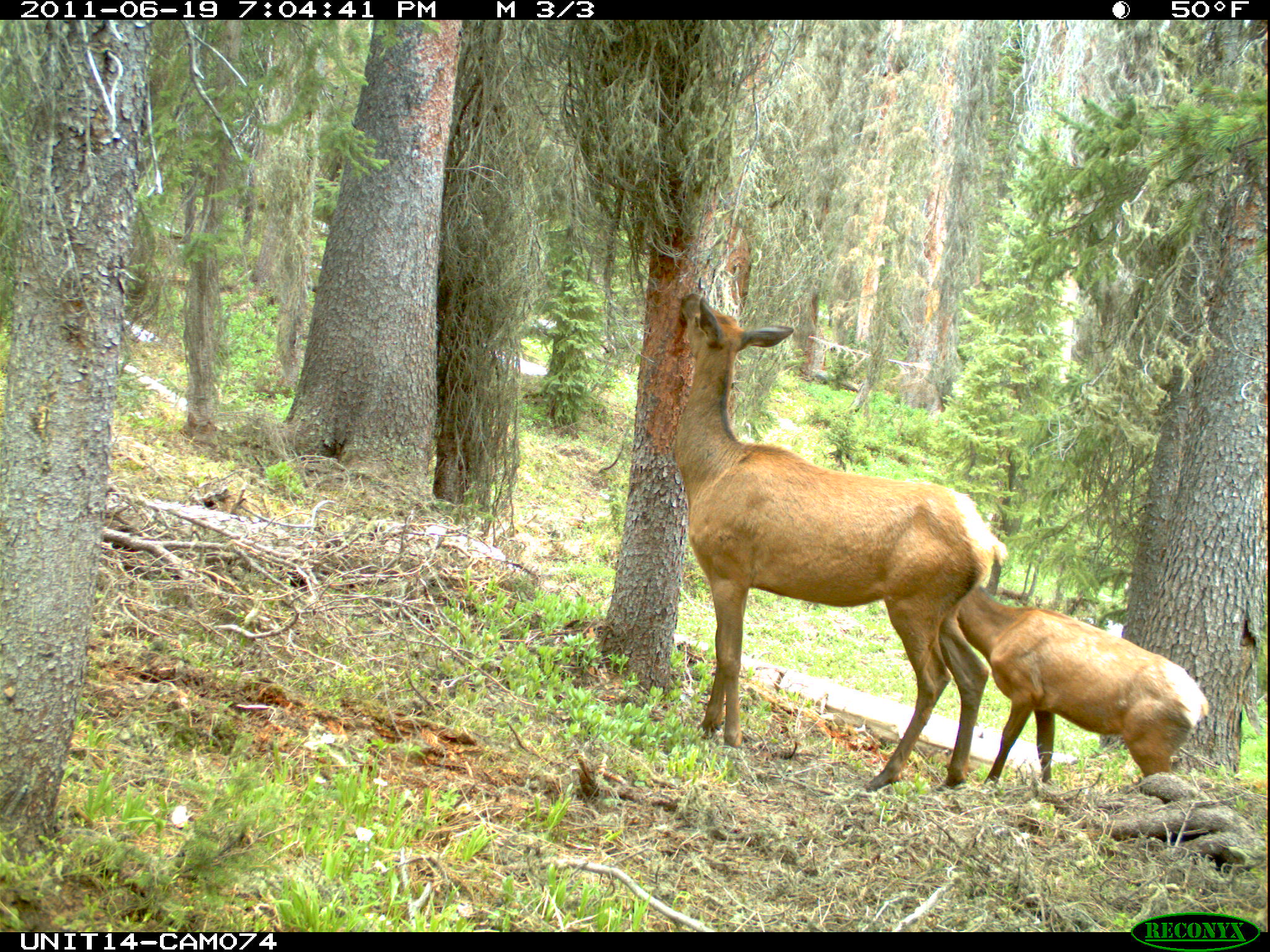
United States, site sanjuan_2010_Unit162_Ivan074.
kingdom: Animalia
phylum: Chordata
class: Mammalia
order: Artiodactyla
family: Cervidae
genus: Cervus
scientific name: Cervus elaphus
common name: red deer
Cervus elaphus (red deer).